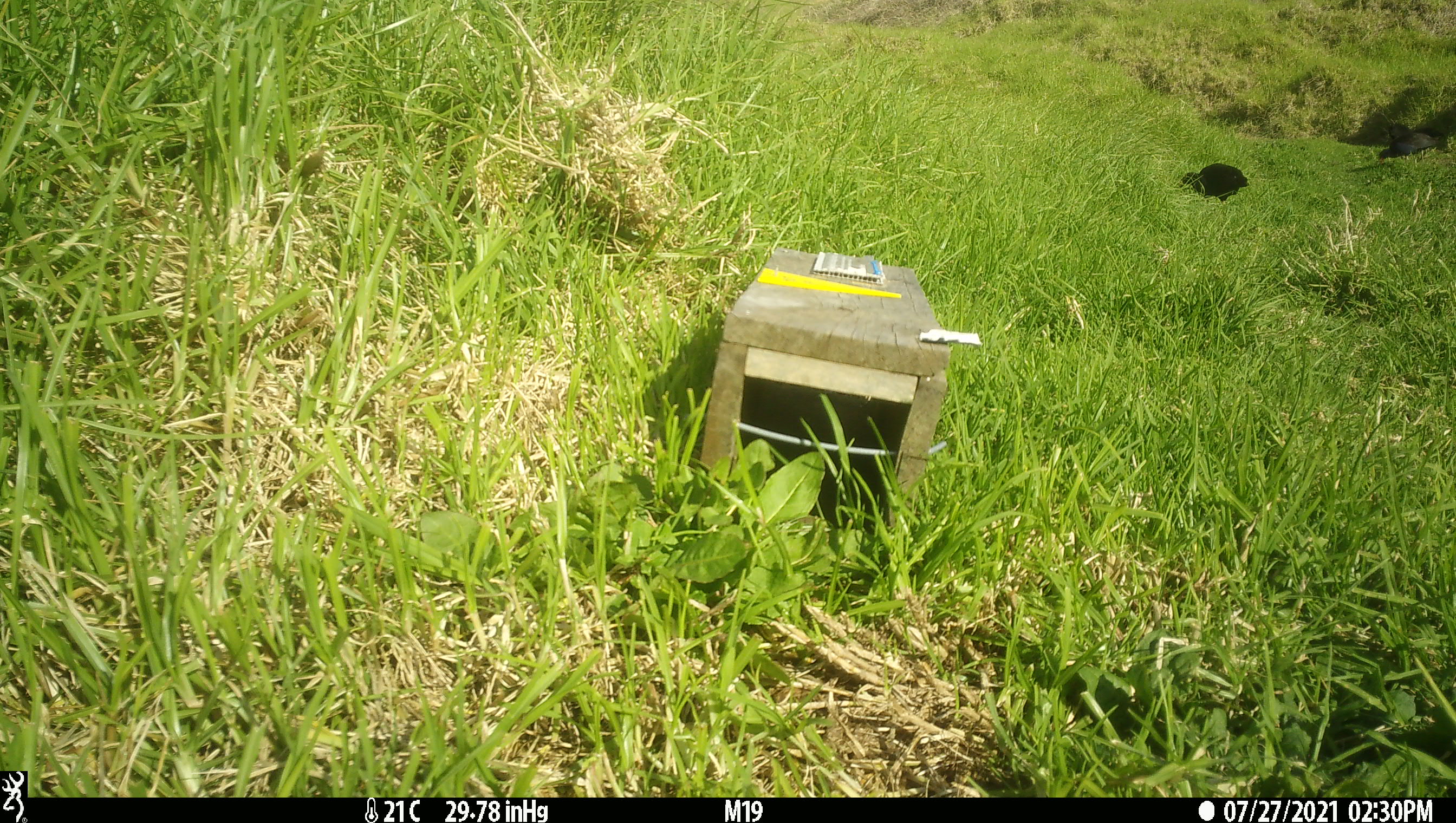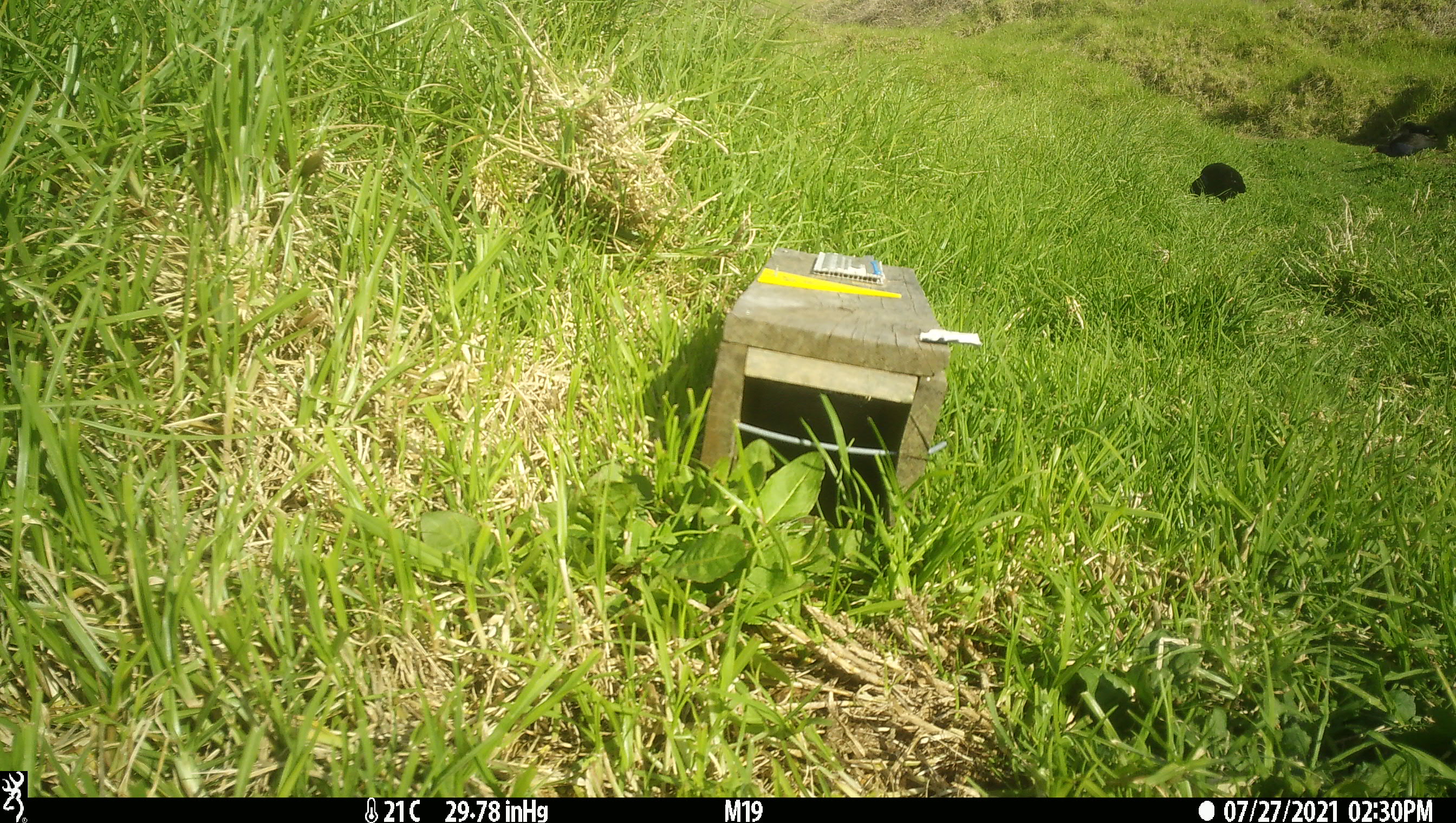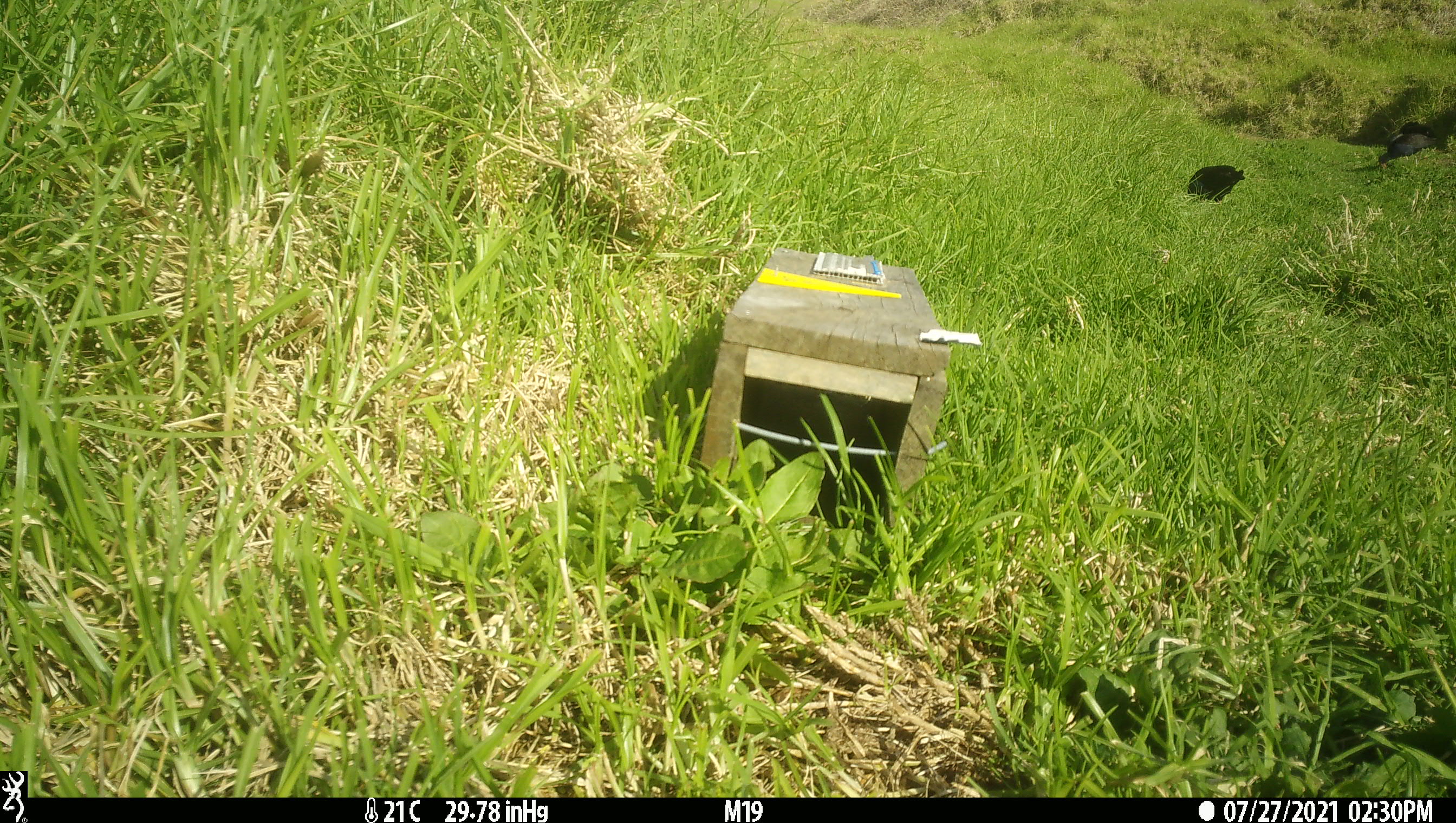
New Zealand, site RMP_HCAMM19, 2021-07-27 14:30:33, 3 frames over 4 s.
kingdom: Animalia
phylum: Chordata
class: Aves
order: Gruiformes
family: Rallidae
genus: Porphyrio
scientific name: Porphyrio melanotus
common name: australasian swamphen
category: pukeko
Pukeko (australasian swamphen) (Porphyrio melanotus).